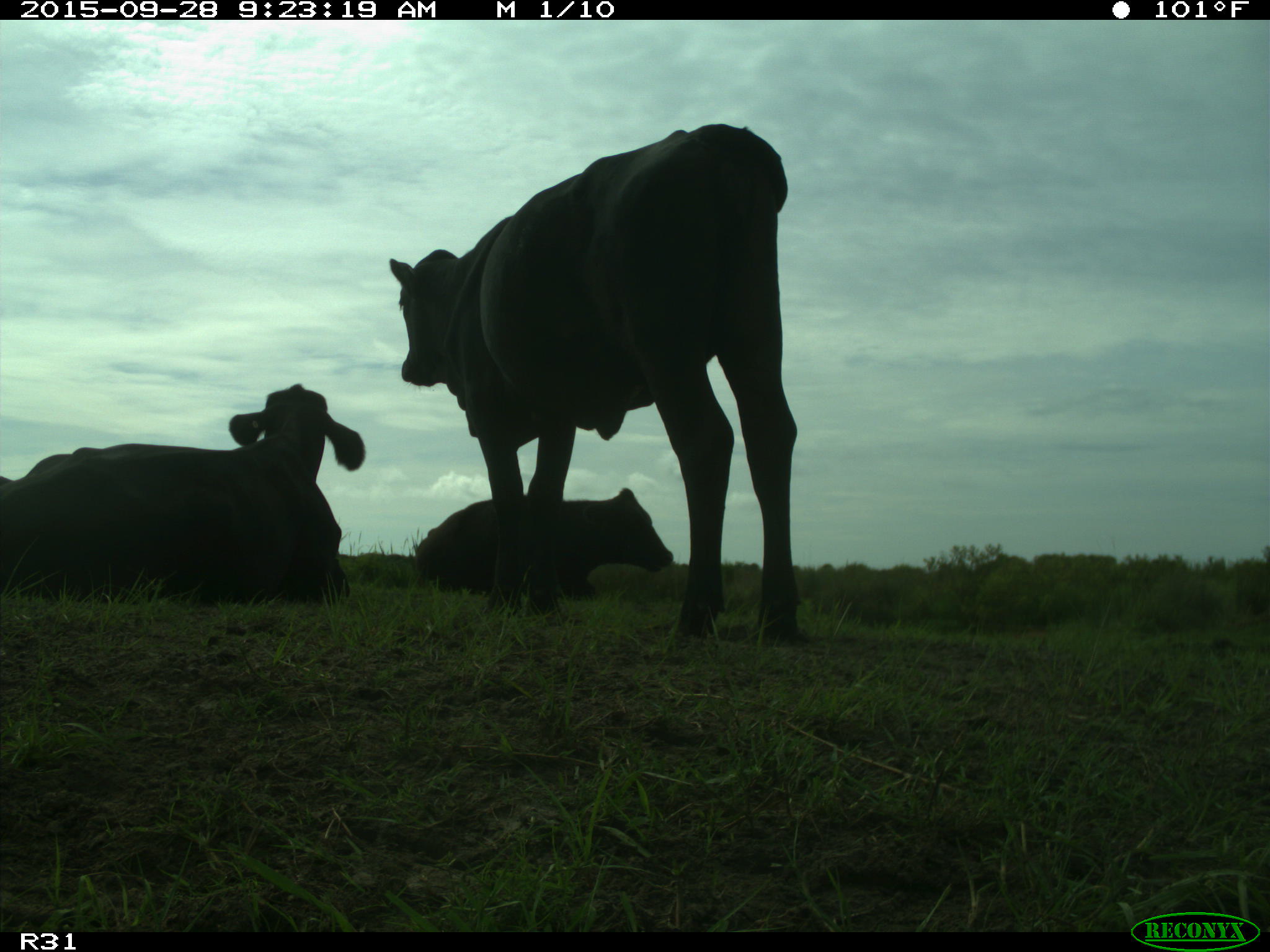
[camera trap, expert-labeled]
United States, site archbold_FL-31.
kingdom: Animalia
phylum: Chordata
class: Mammalia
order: Artiodactyla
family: Bovidae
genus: Bos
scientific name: Bos taurus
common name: domestic cow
Bos taurus (domestic cow).